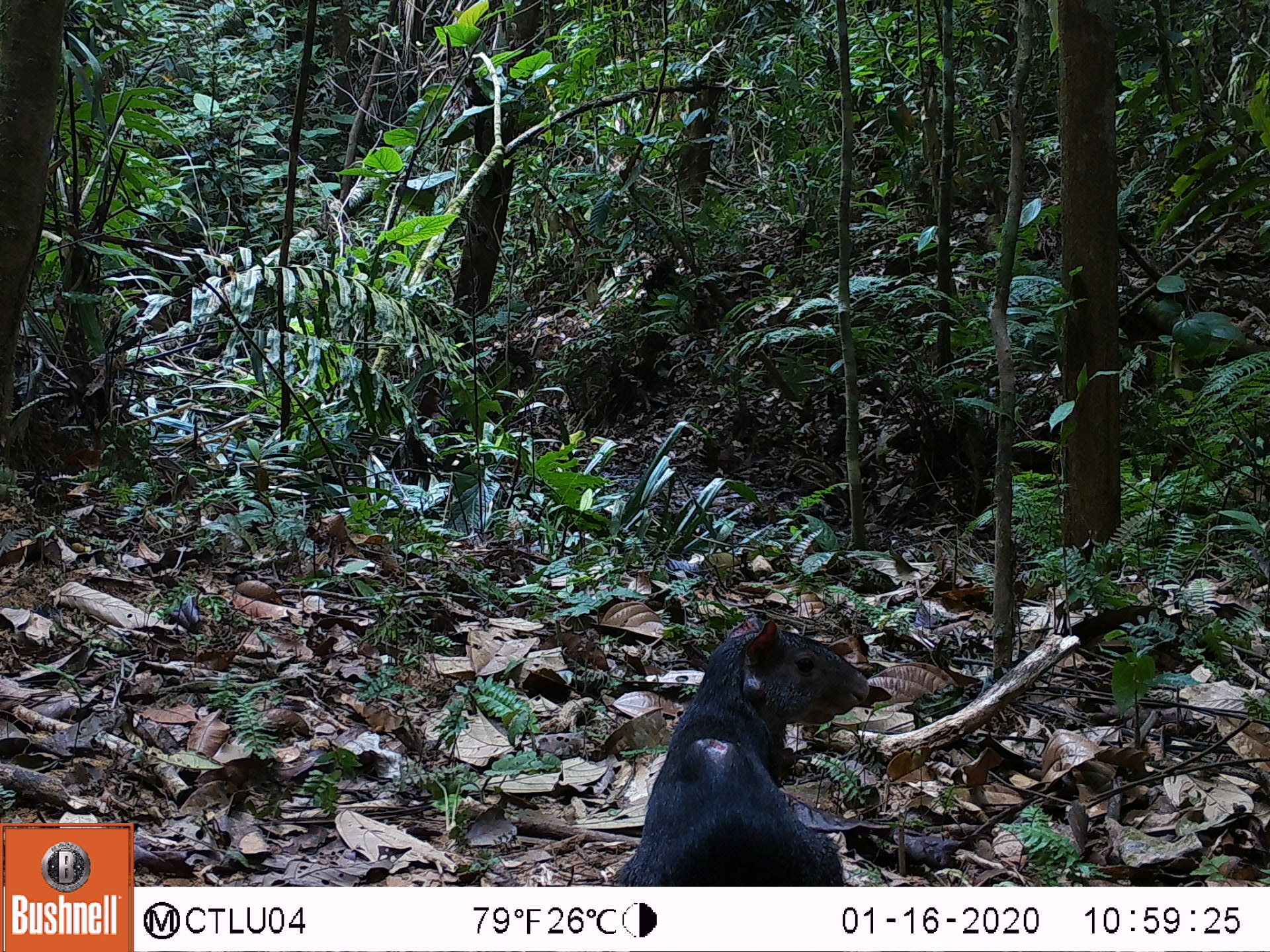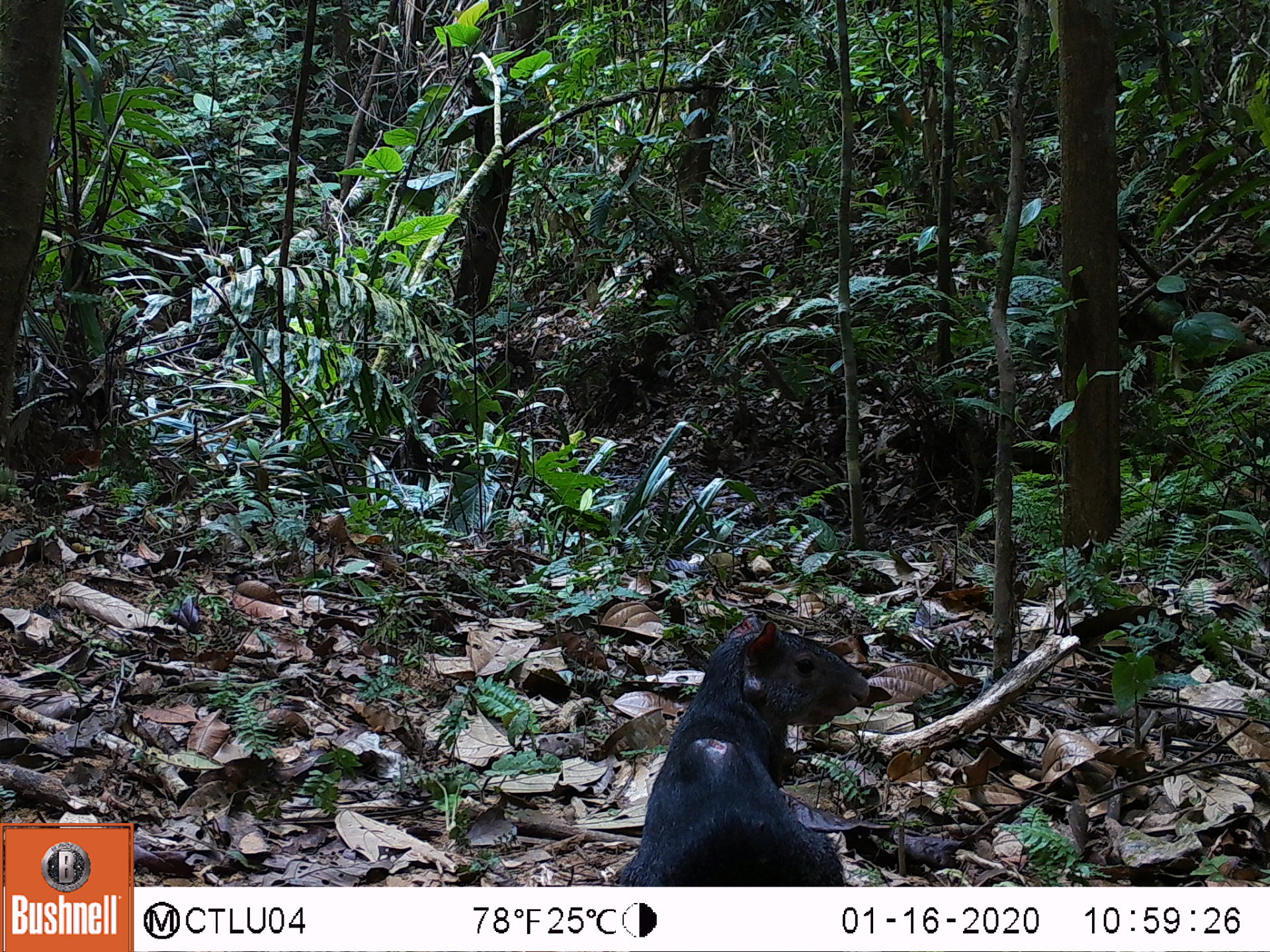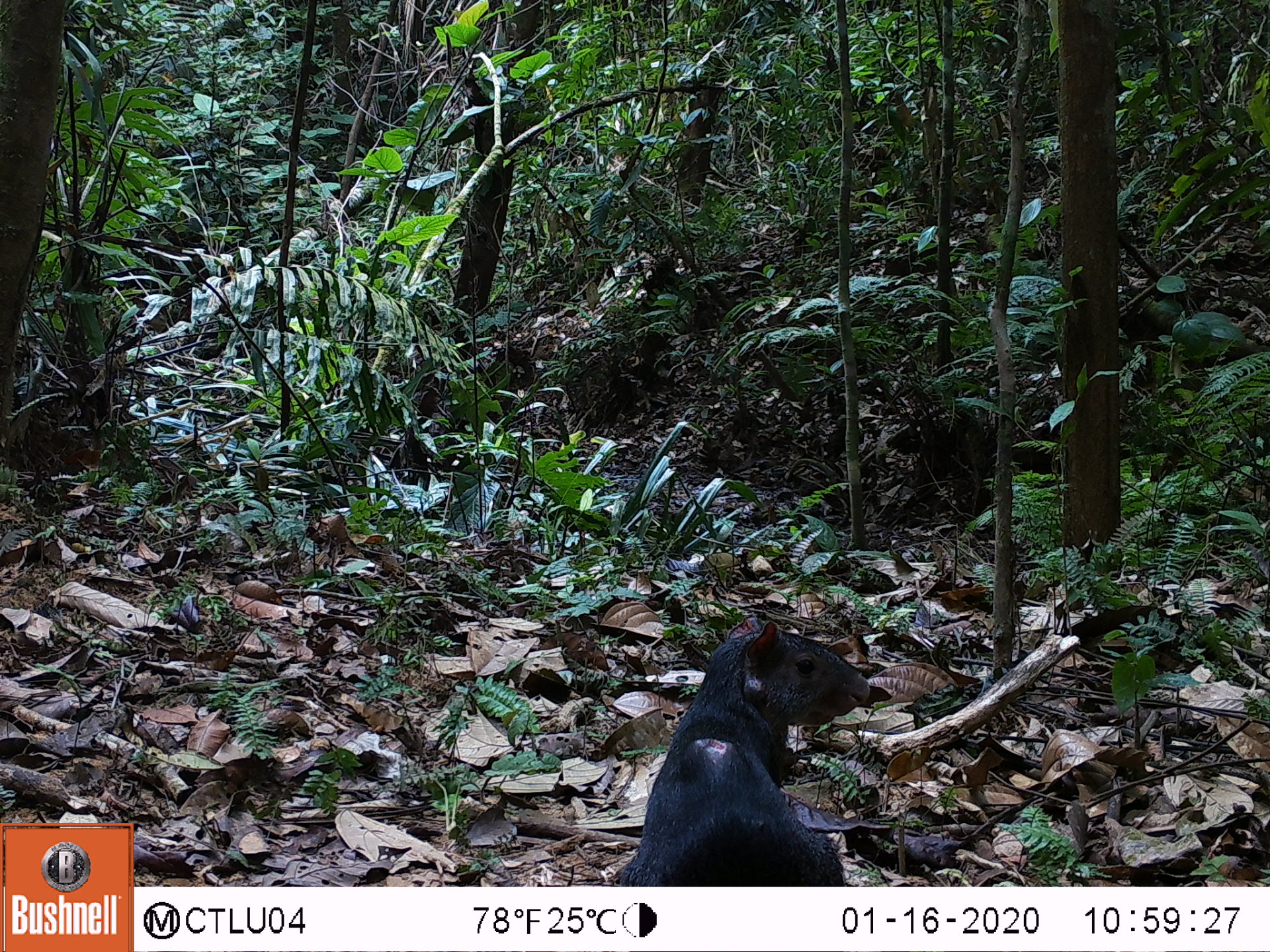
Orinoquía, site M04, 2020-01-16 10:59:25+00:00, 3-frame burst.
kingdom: Animalia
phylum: Chordata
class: Mammalia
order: Rodentia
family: Dasyproctidae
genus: Dasyprocta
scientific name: Dasyprocta fuliginosa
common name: black agouti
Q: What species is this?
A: Black agouti (Dasyprocta fuliginosa).